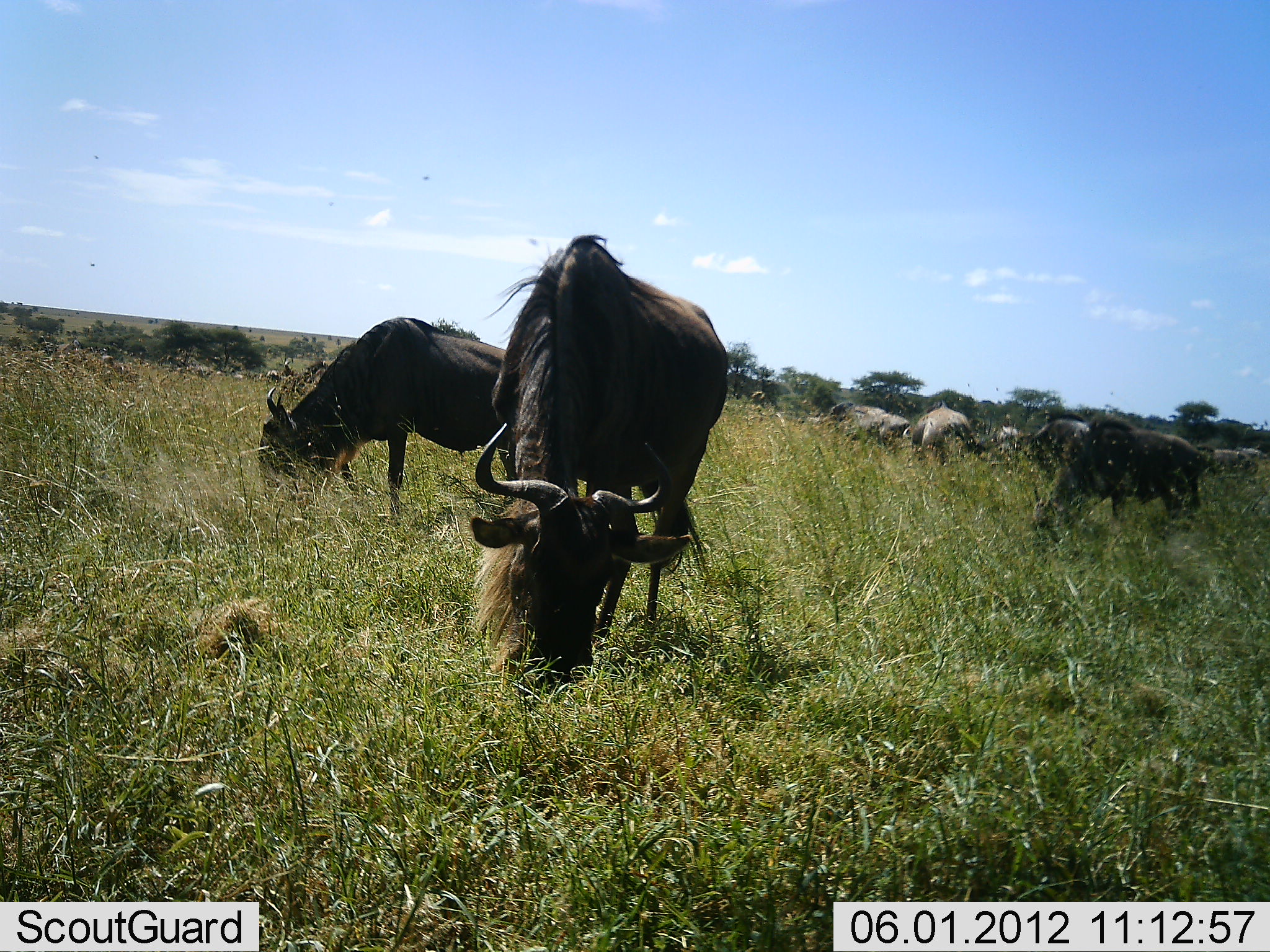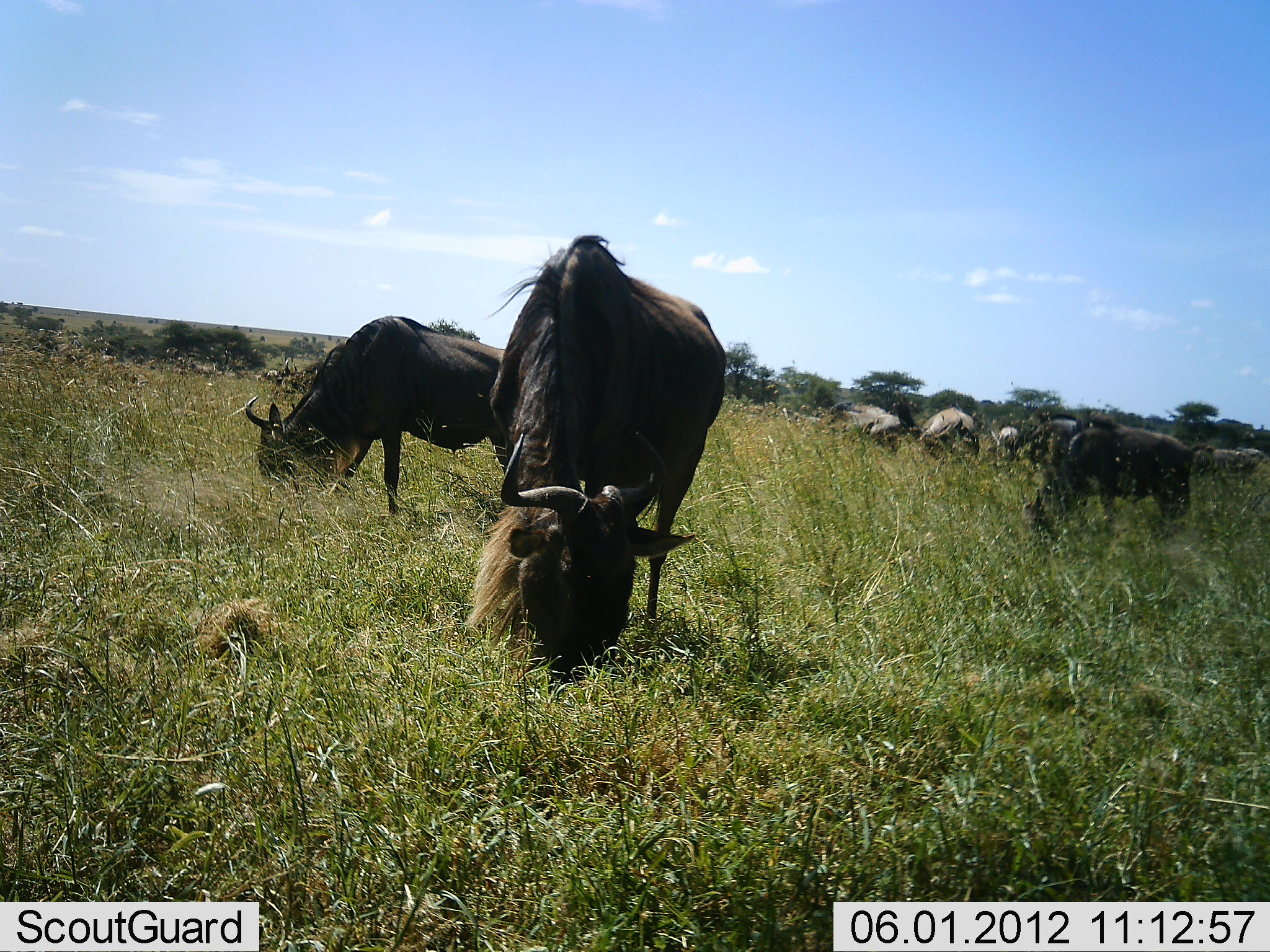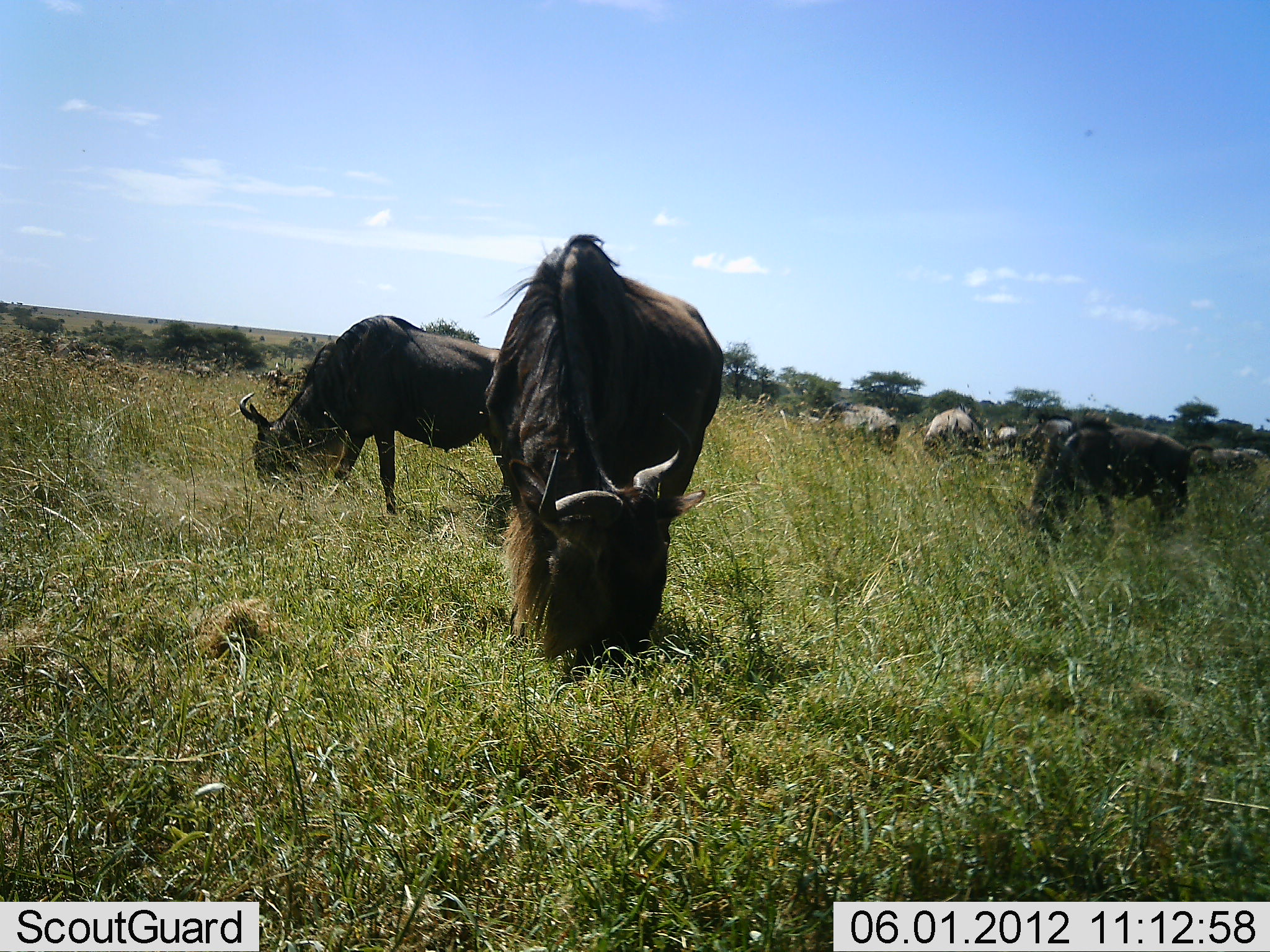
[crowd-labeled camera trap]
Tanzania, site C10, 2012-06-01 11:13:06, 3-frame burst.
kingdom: Animalia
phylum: Chordata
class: Mammalia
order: Artiodactyla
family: Bovidae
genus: Connochaetes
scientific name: Connochaetes taurinus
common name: blue wildebeest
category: wildebeest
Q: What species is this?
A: Wildebeest (blue wildebeest) (Connochaetes taurinus).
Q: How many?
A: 8.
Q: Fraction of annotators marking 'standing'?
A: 20%.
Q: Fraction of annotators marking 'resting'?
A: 0%.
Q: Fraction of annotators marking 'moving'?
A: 0%.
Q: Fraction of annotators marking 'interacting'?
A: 0%.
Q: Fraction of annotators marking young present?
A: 0%.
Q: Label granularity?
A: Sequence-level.